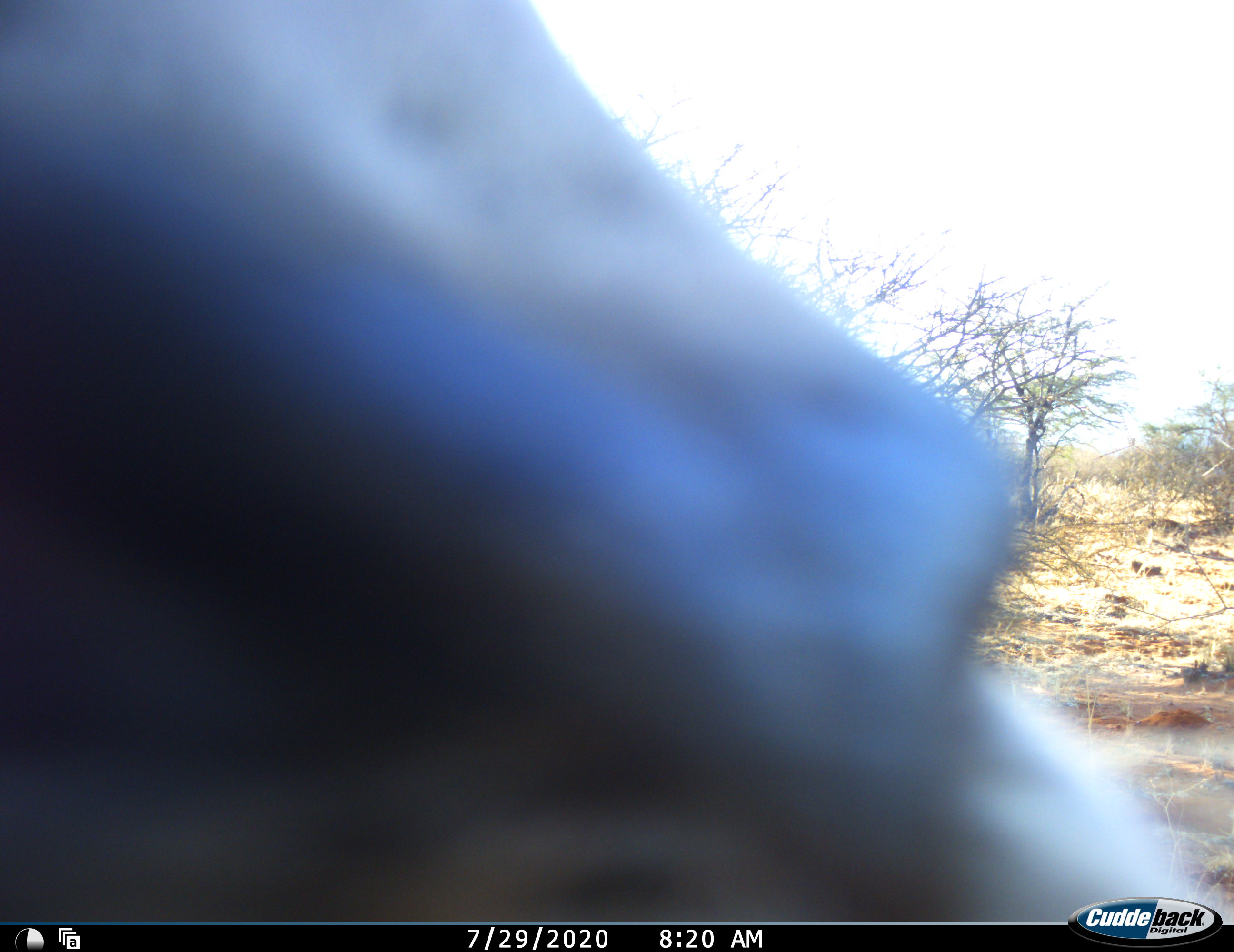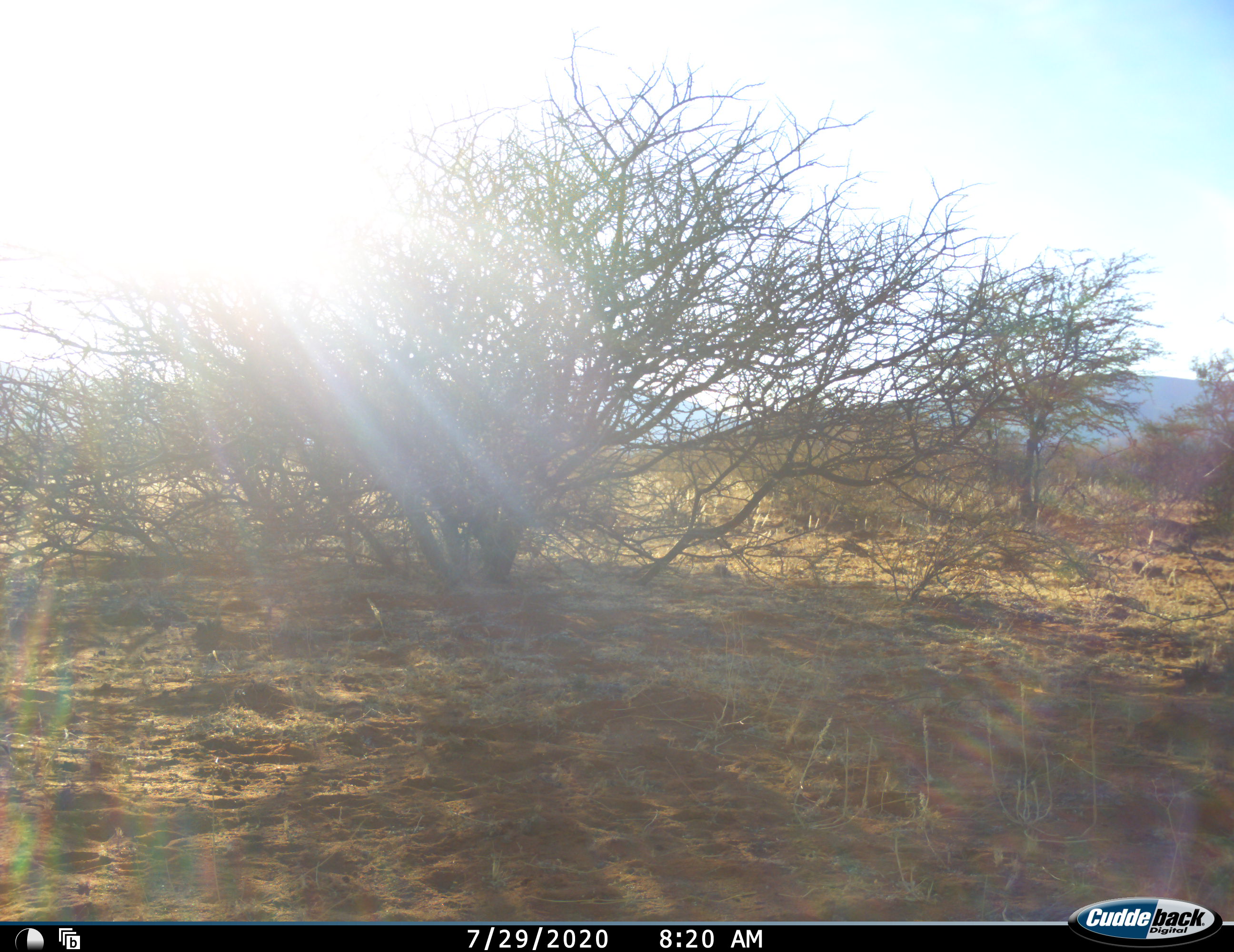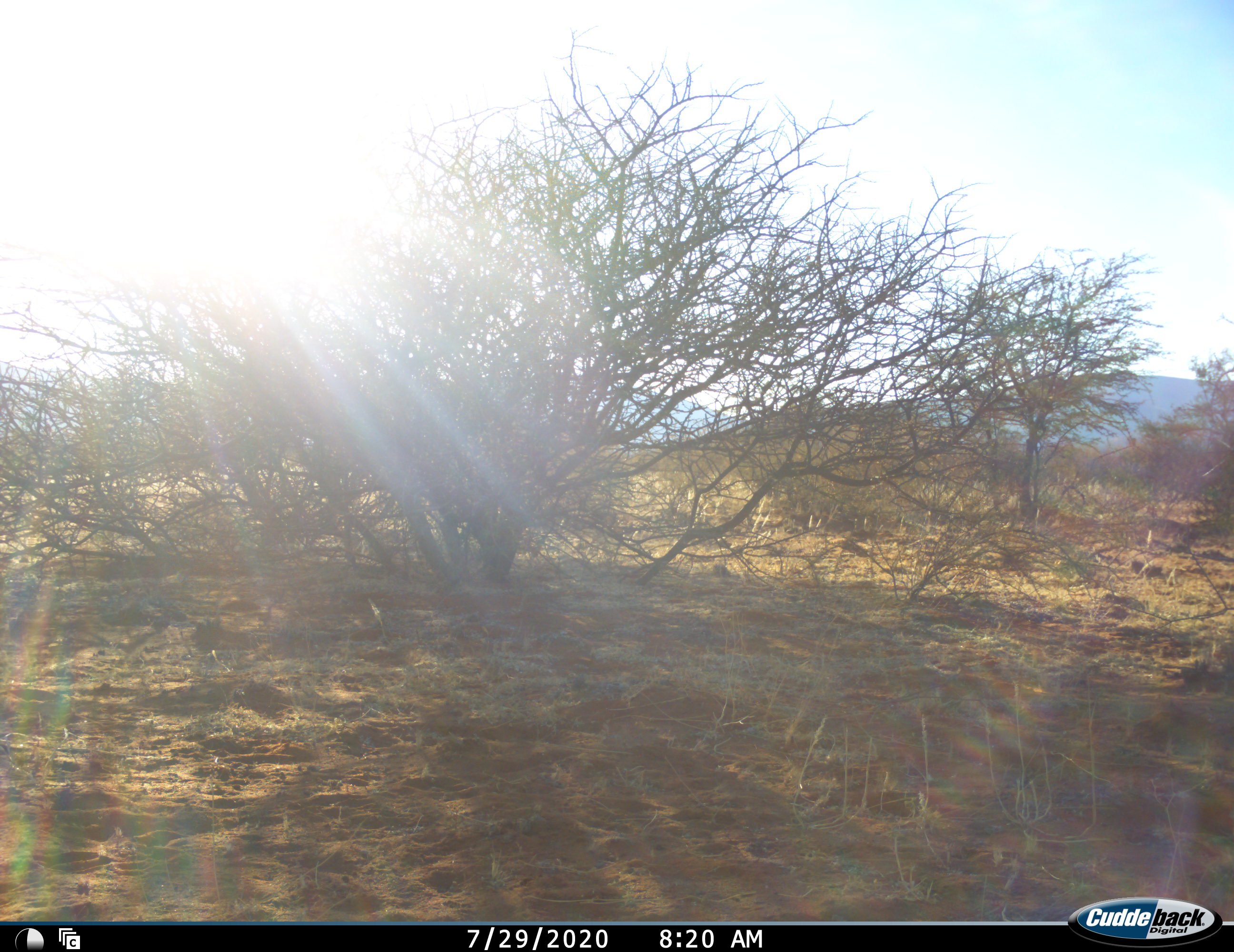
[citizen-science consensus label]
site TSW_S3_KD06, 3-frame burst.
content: unidentified animal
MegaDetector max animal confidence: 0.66